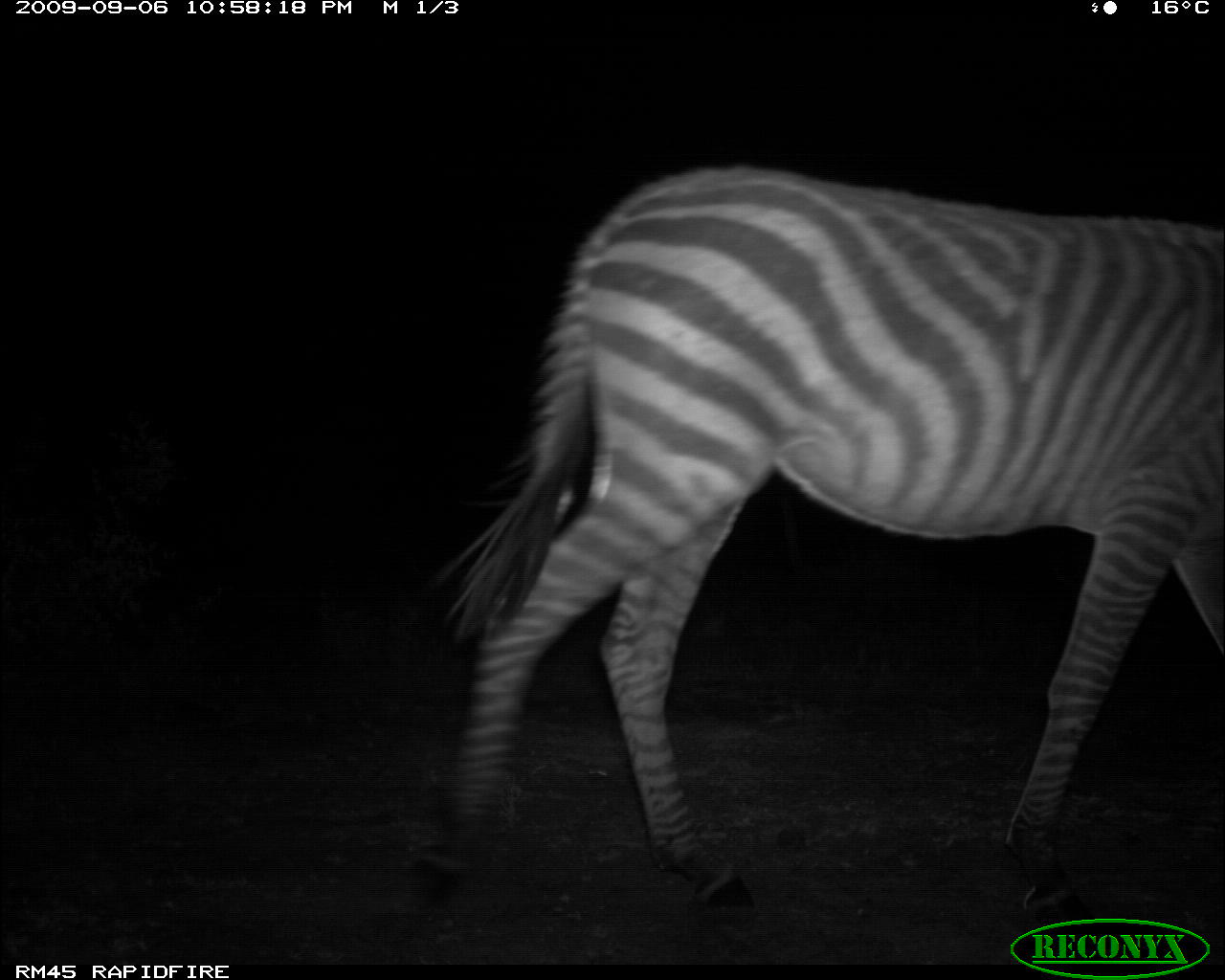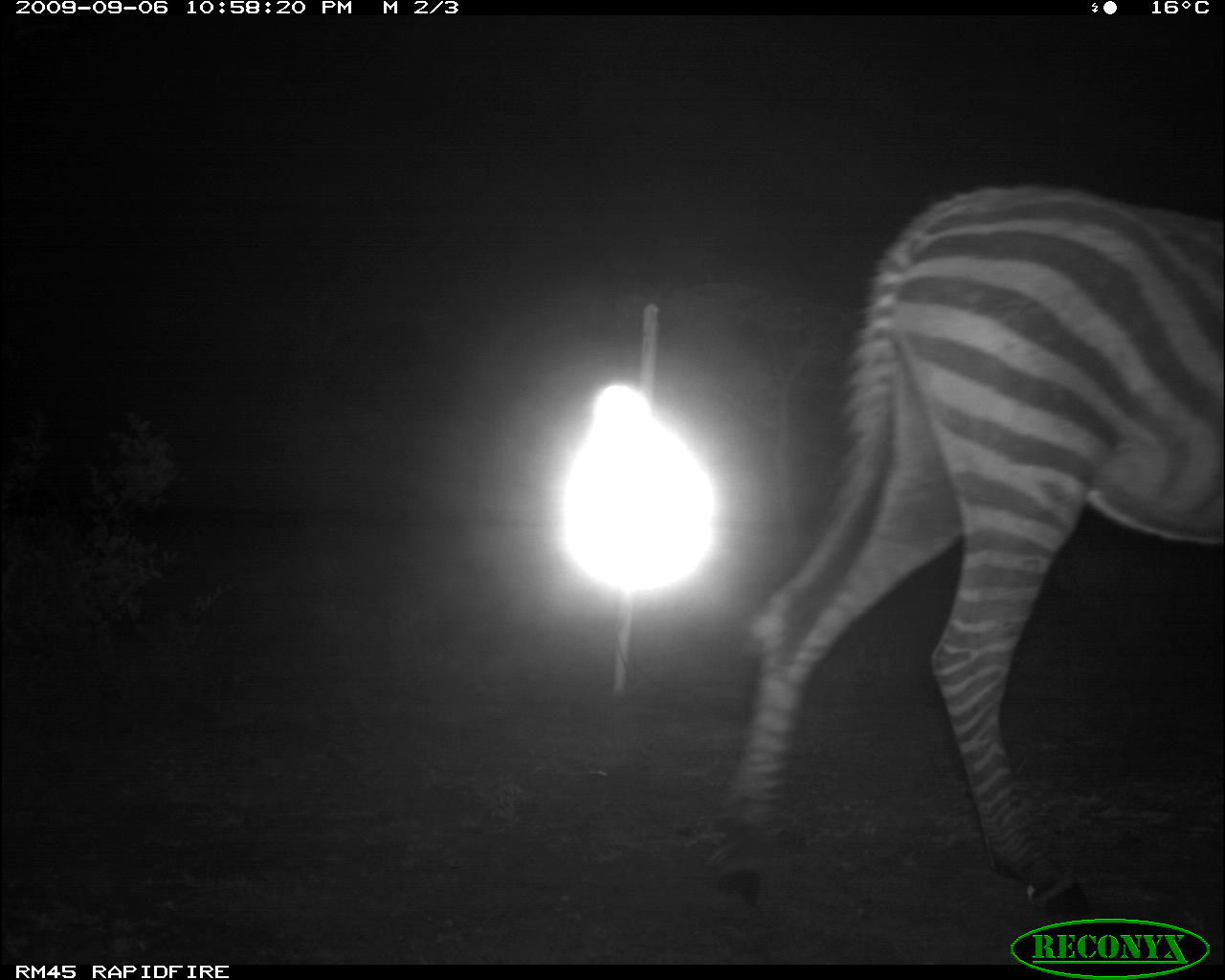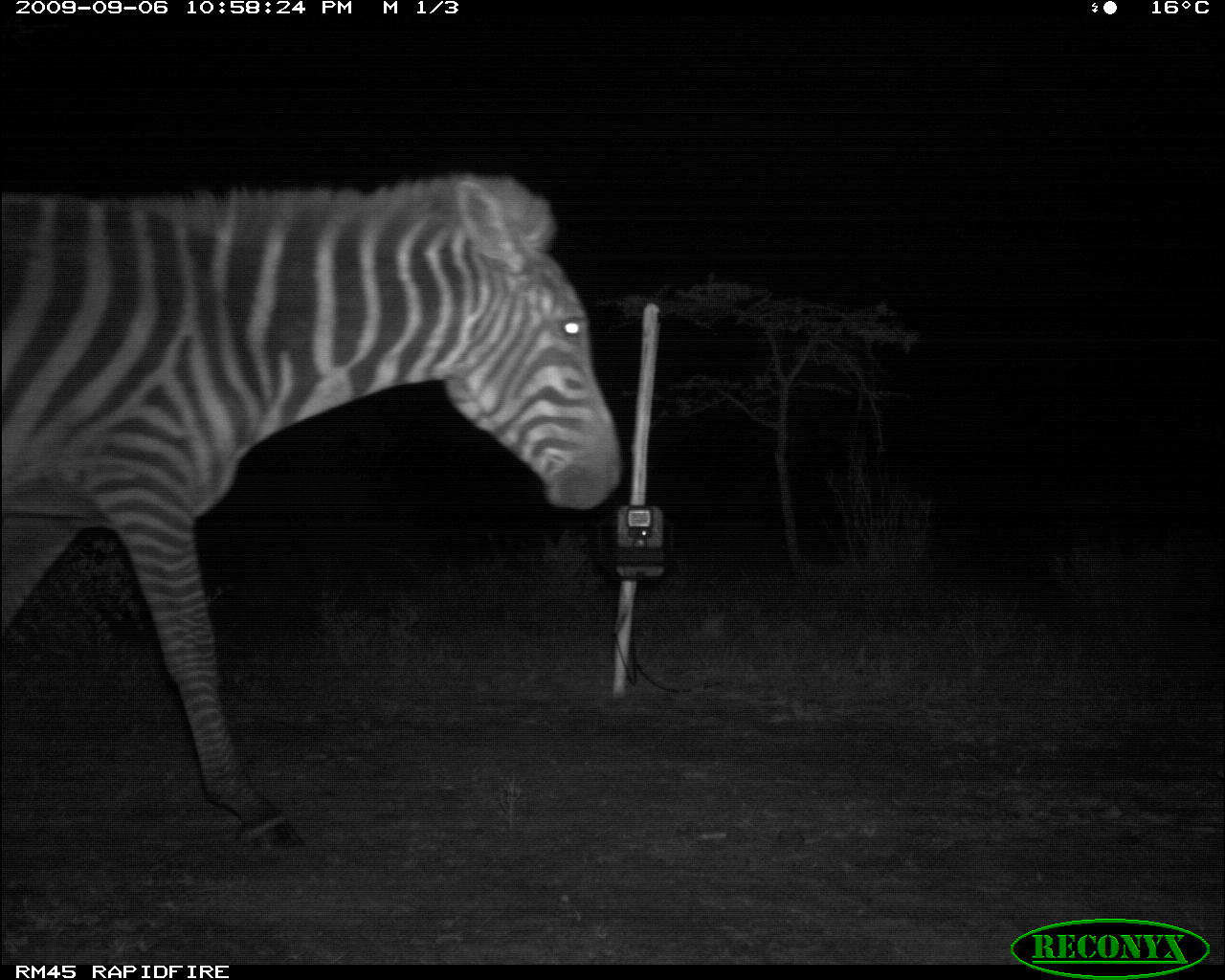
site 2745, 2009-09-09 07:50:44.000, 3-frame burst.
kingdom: Animalia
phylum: Chordata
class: Mammalia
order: Artiodactyla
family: Bovidae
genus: Bos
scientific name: Bos taurus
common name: domestic cattle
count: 6